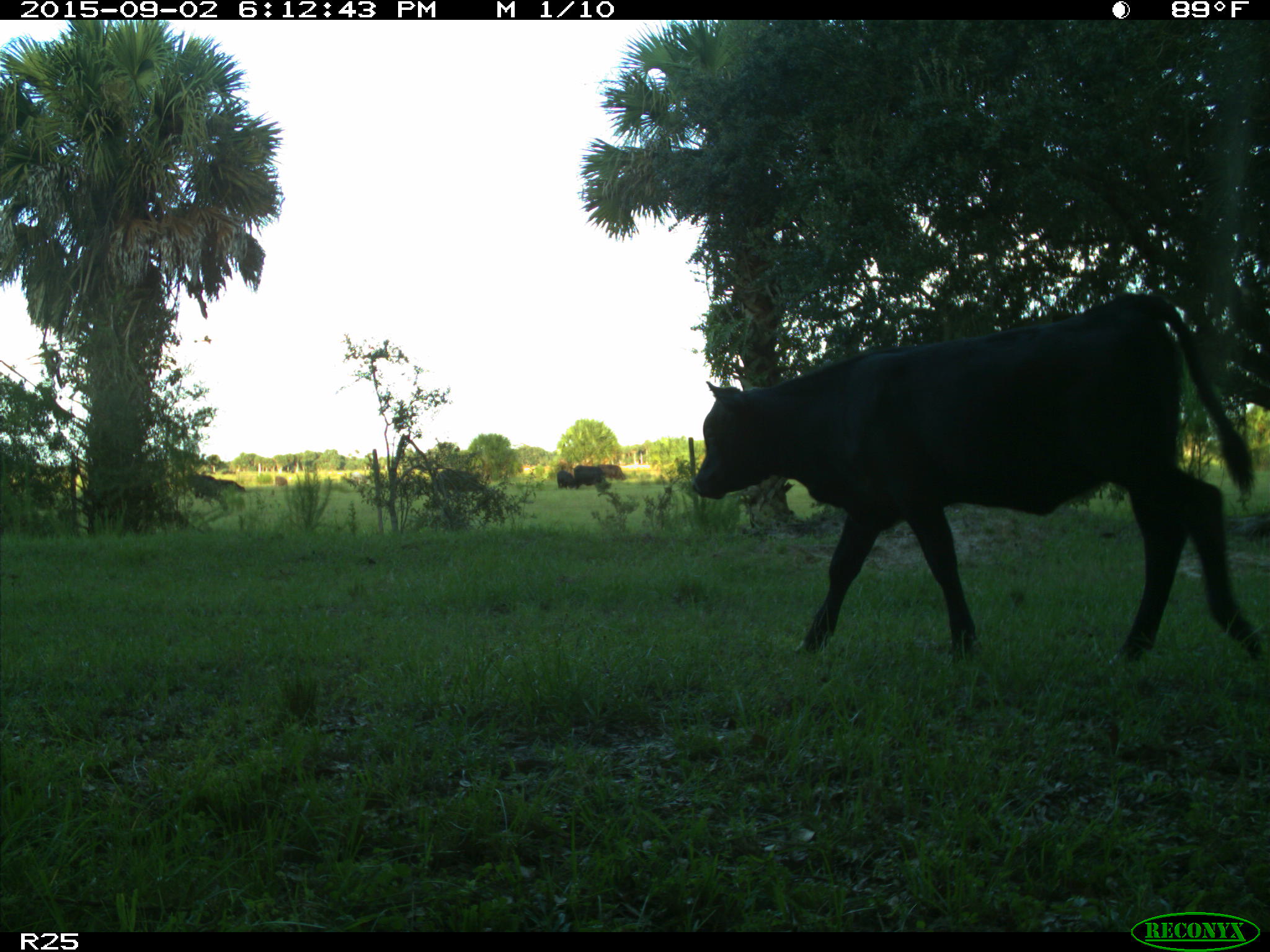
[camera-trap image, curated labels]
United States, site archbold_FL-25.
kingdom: Animalia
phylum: Chordata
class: Mammalia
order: Artiodactyla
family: Bovidae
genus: Bos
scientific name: Bos taurus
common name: domestic cow